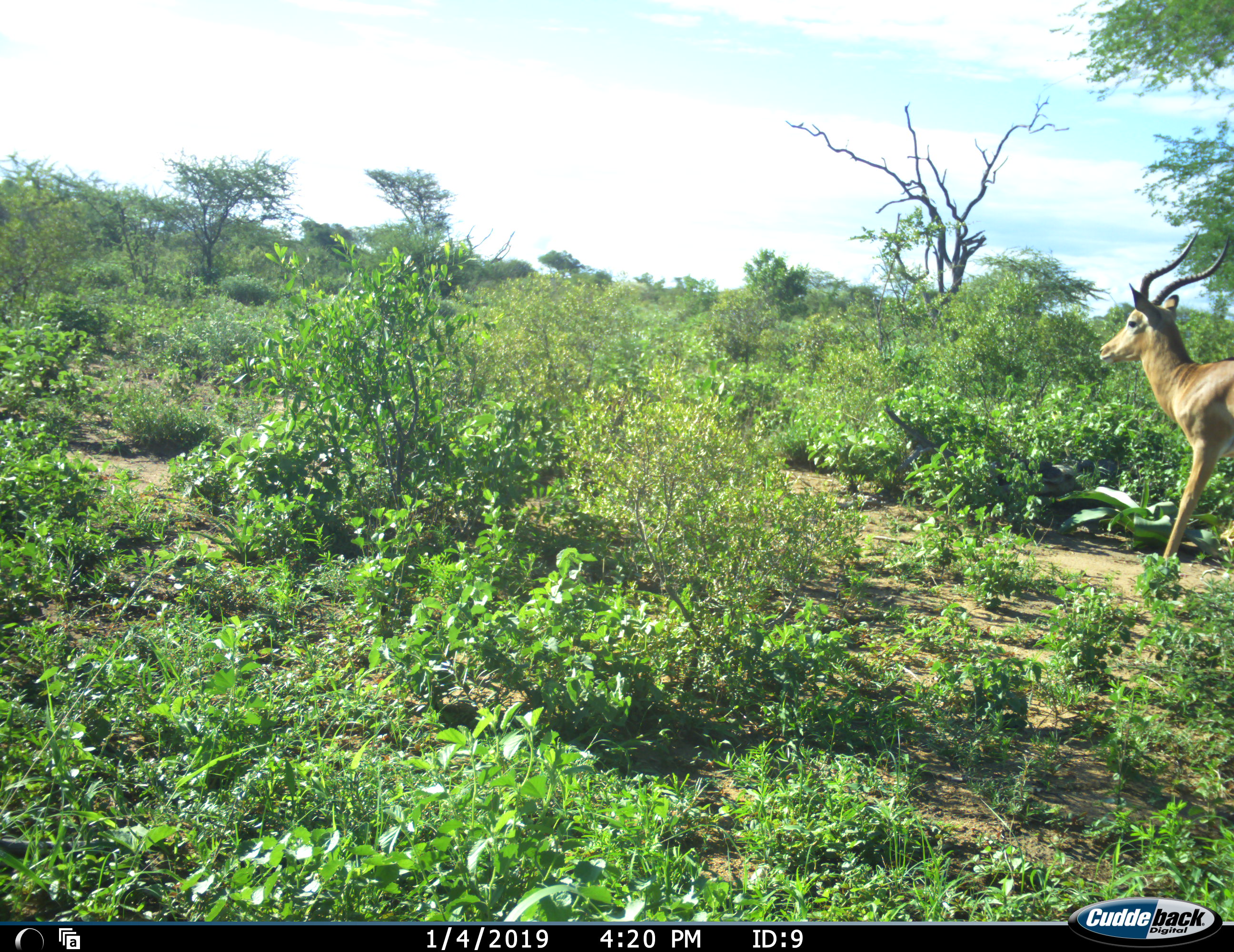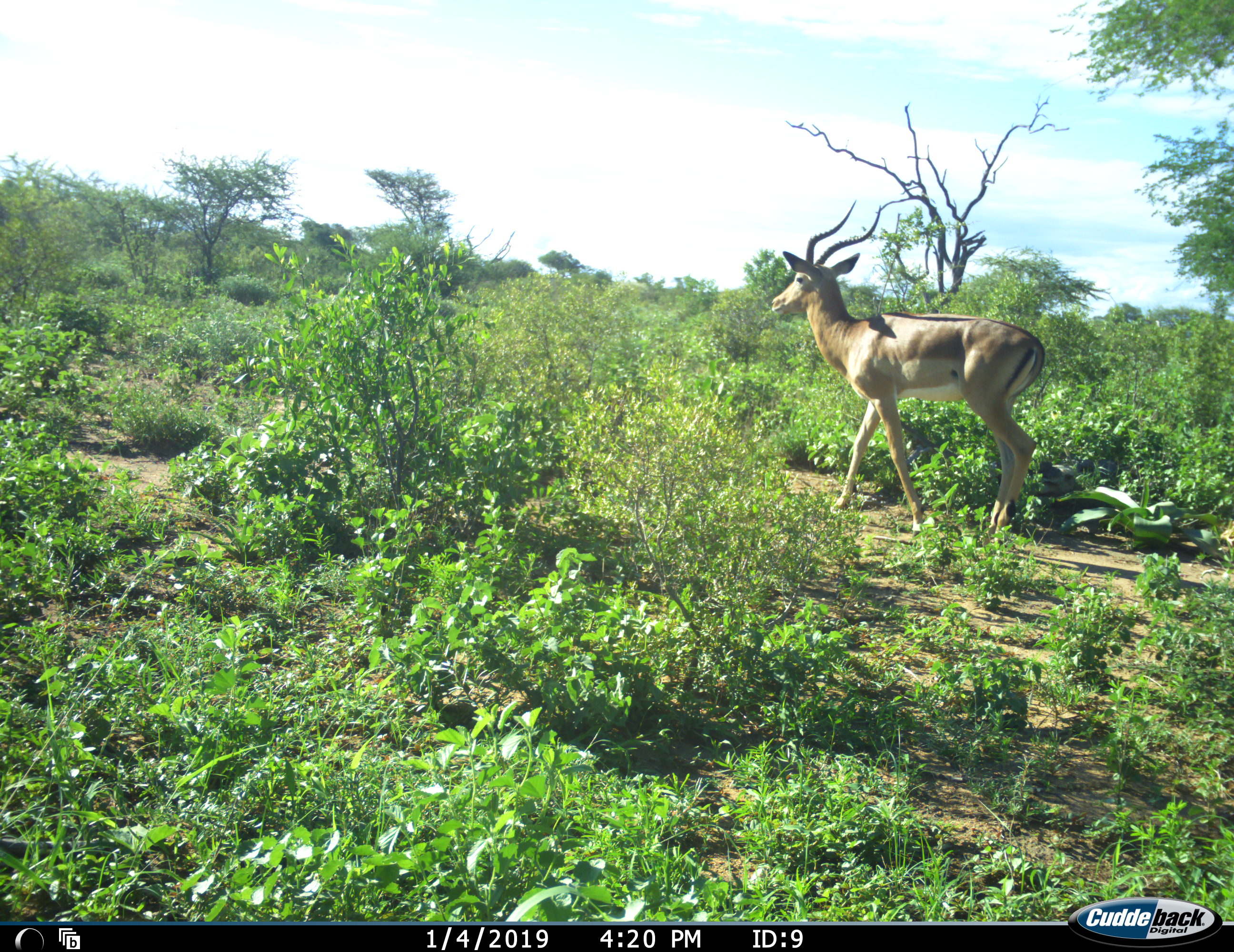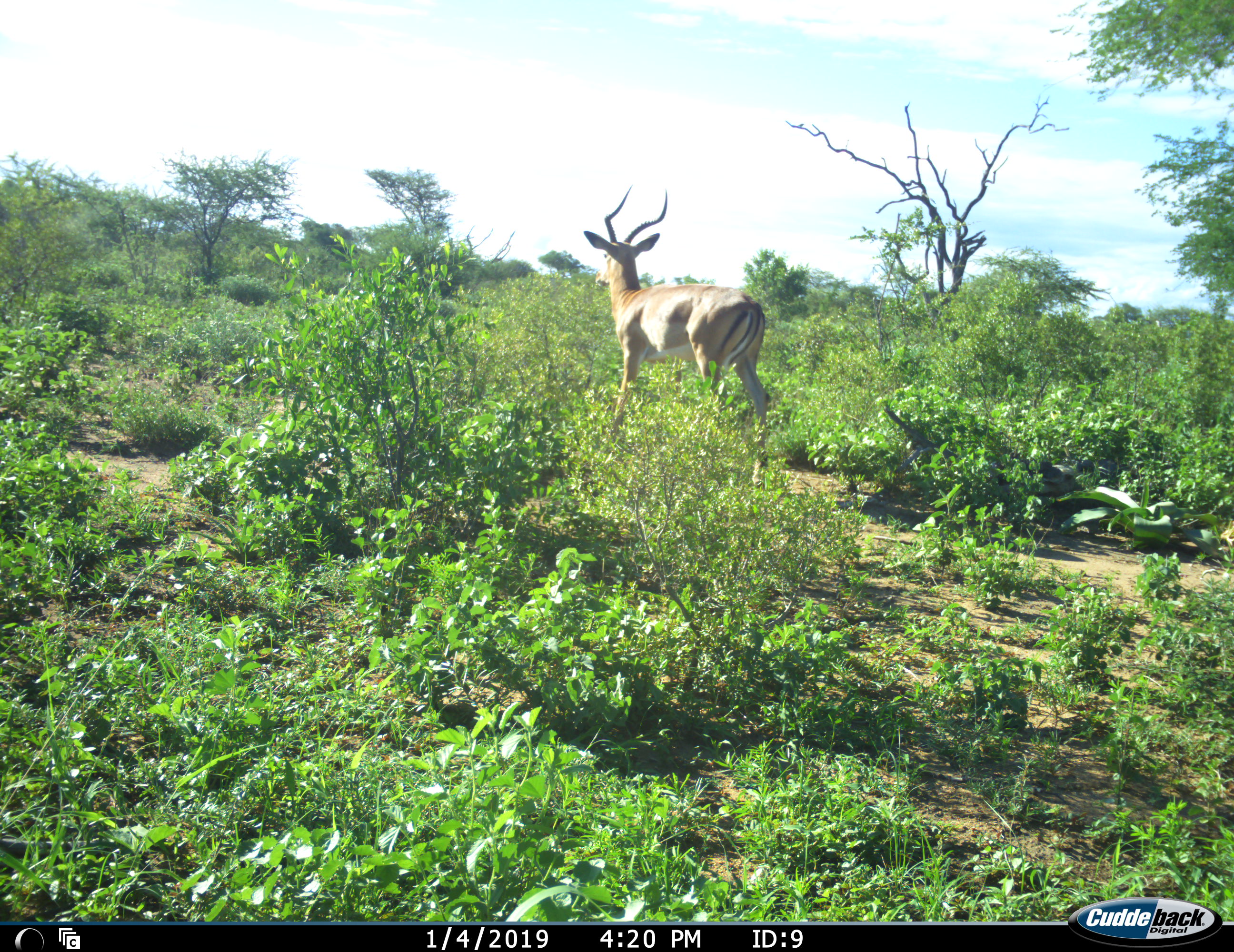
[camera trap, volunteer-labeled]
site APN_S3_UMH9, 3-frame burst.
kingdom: Animalia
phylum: Chordata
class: Mammalia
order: Artiodactyla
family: Bovidae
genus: Aepyceros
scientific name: Aepyceros melampus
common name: impala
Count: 1.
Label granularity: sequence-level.